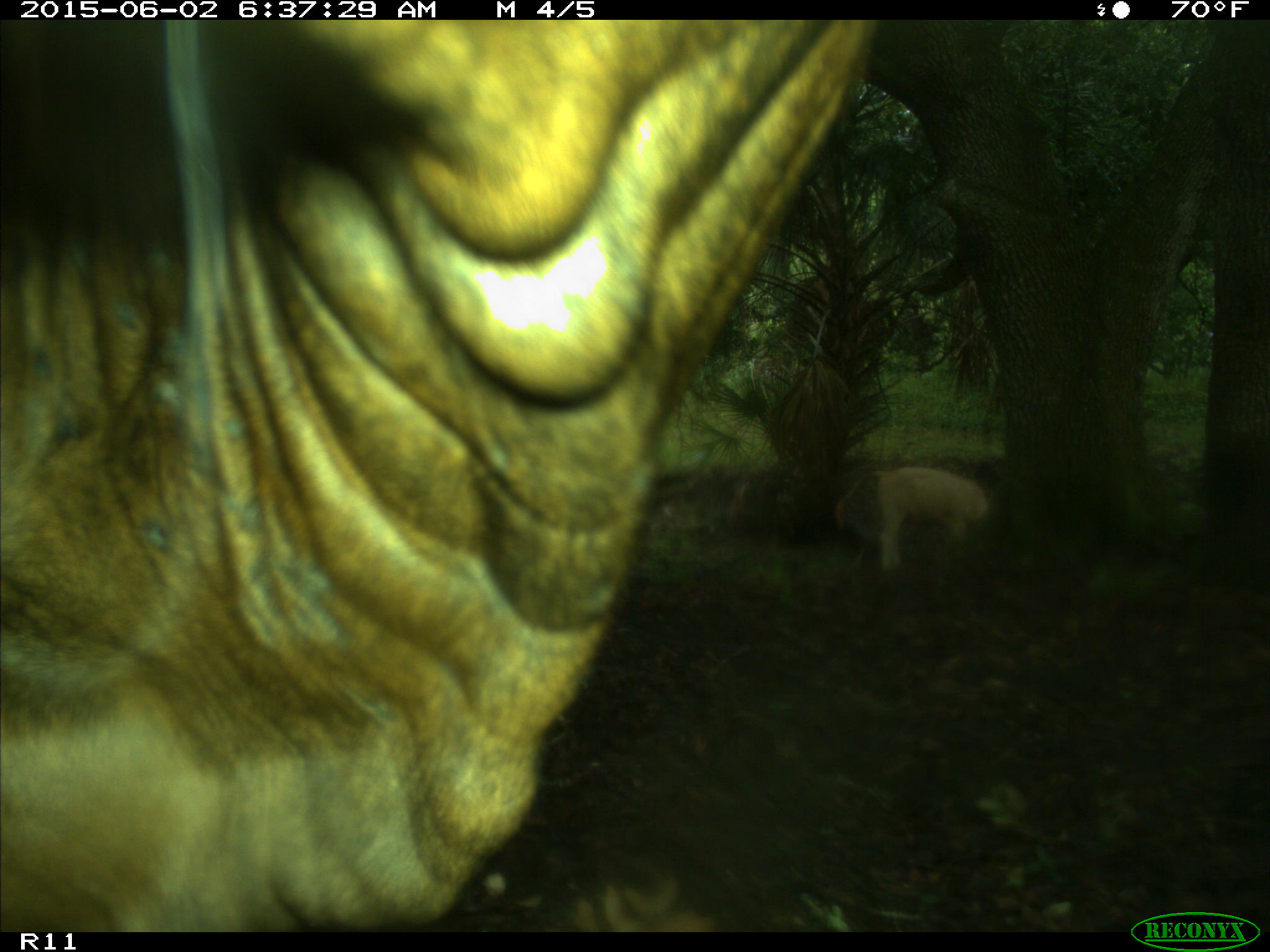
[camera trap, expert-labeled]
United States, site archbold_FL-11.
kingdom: Animalia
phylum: Chordata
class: Mammalia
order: Artiodactyla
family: Bovidae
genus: Bos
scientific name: Bos taurus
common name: domestic cow